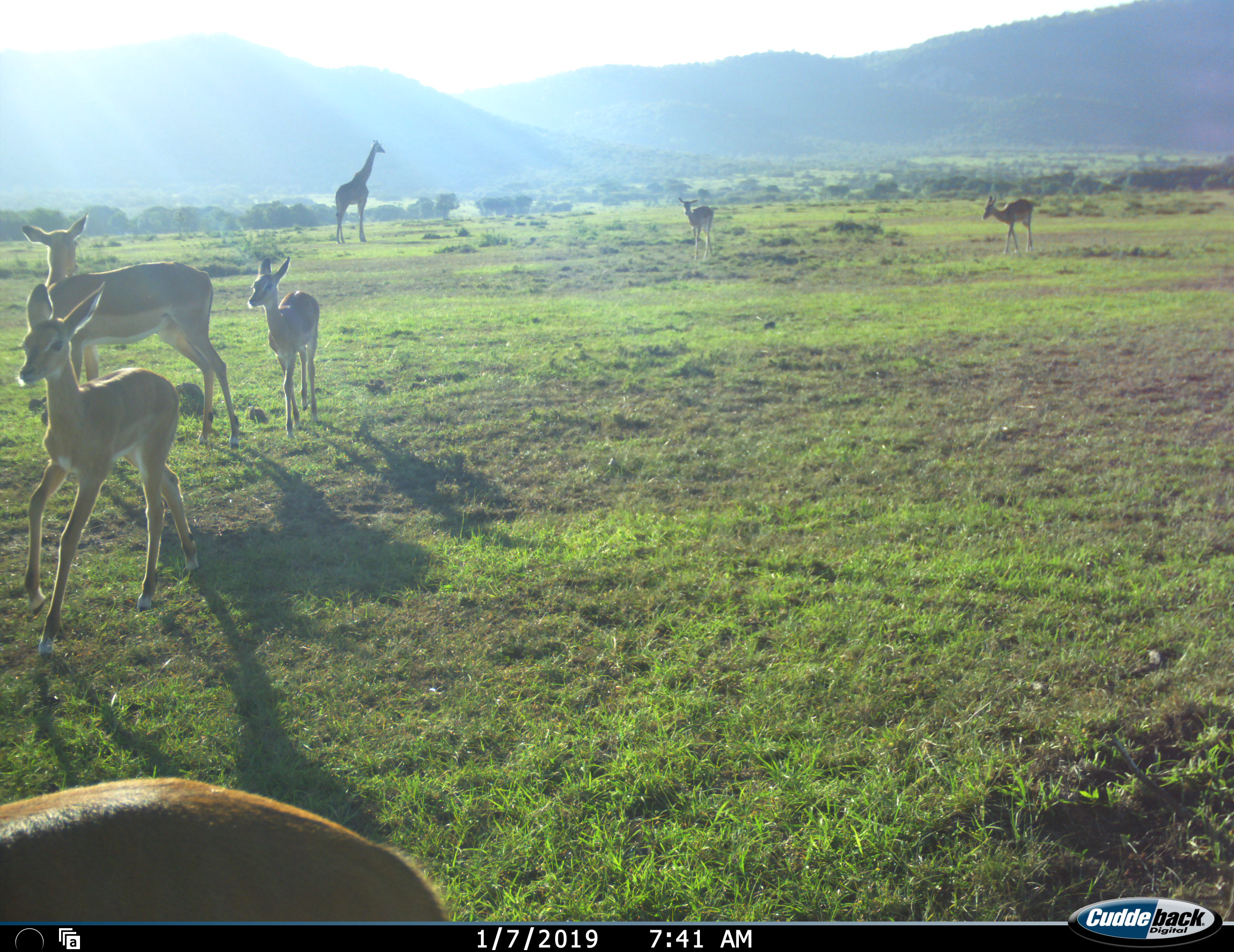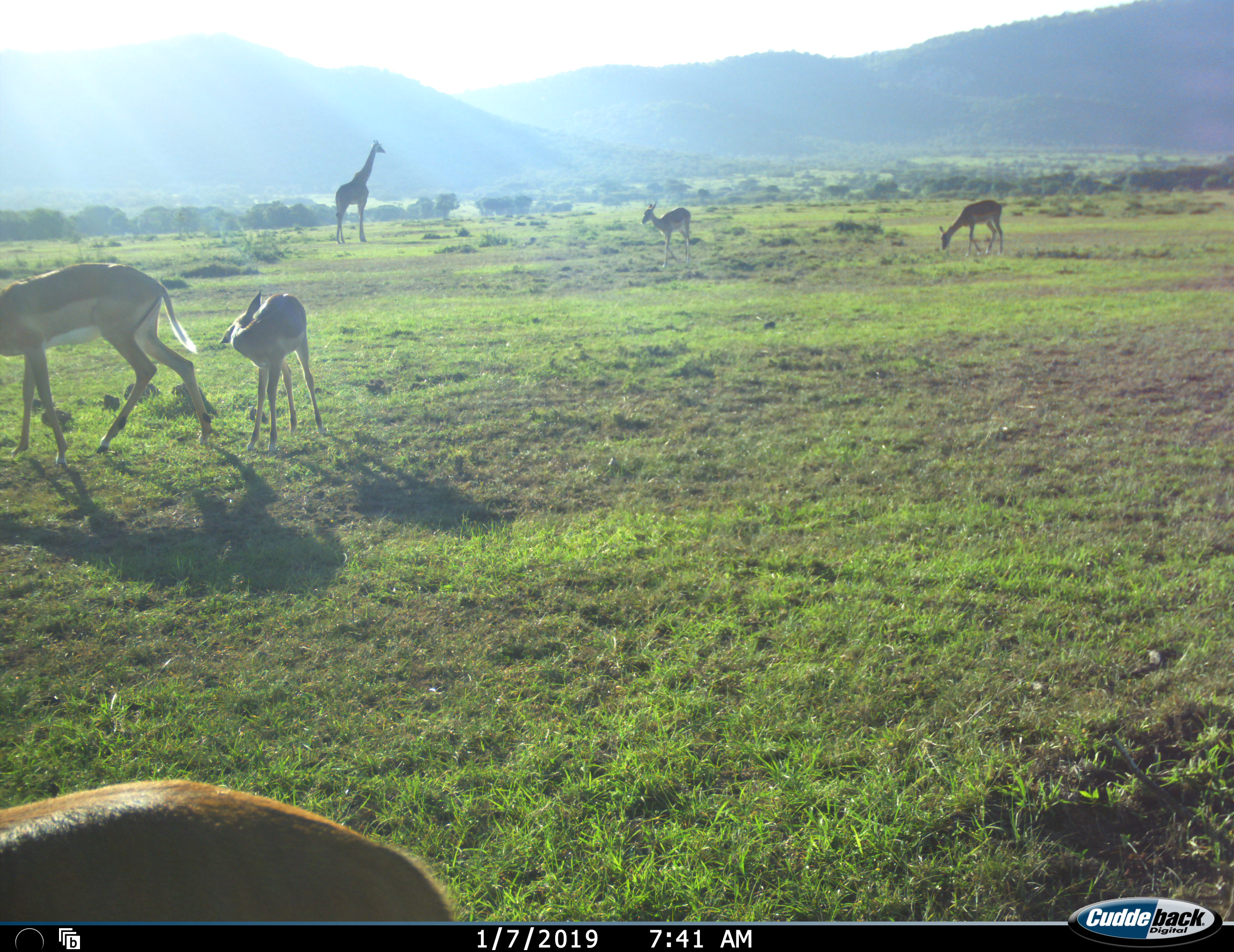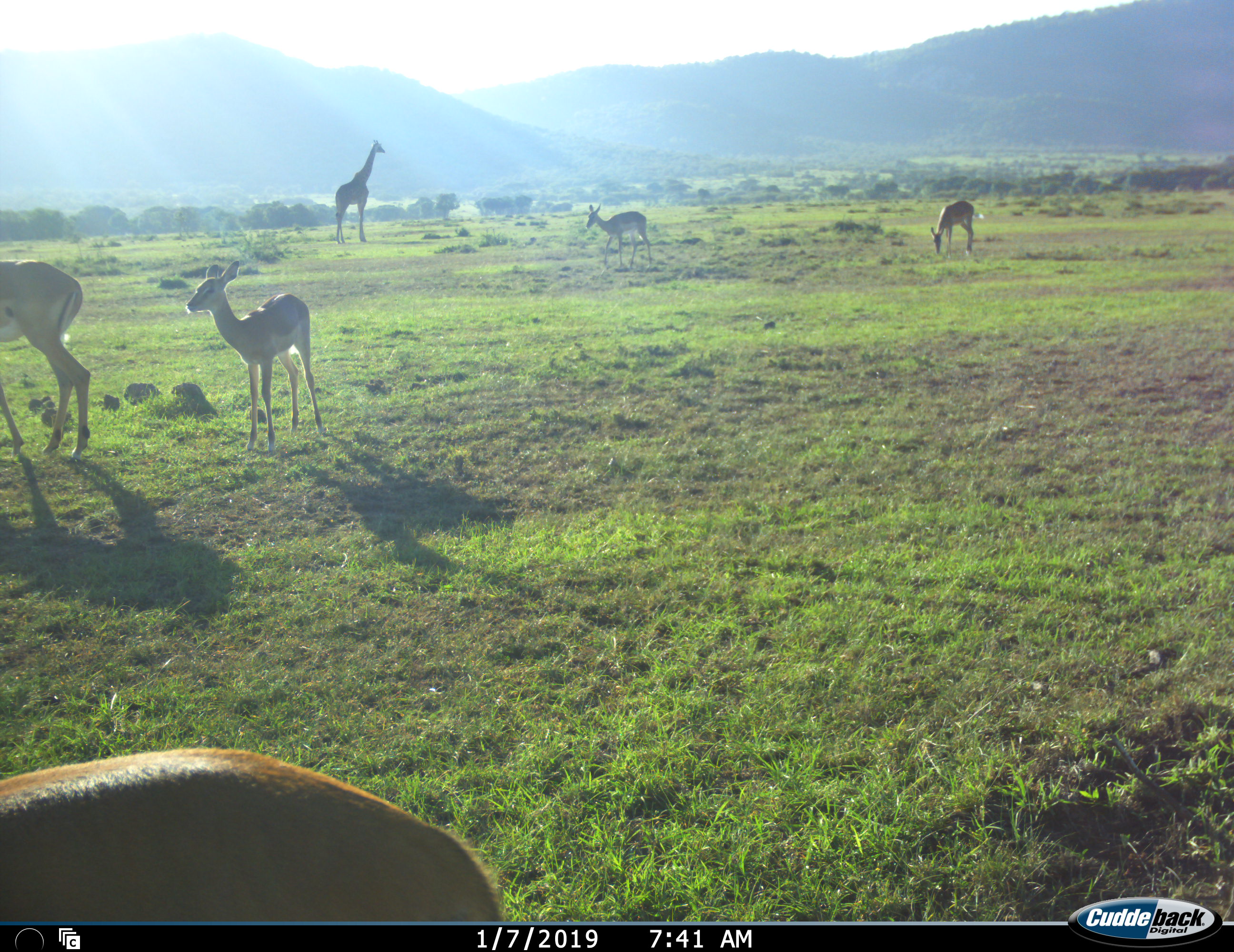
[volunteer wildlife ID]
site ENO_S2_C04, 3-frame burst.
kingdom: Animalia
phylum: Chordata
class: Mammalia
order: Artiodactyla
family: Giraffidae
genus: Giraffa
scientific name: Giraffa camelopardalis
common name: giraffe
Giraffe (Giraffa camelopardalis), count 1. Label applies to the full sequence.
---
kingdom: Animalia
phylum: Chordata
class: Mammalia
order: Artiodactyla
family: Bovidae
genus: Aepyceros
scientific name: Aepyceros melampus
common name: impala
Impala (Aepyceros melampus), count 6. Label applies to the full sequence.